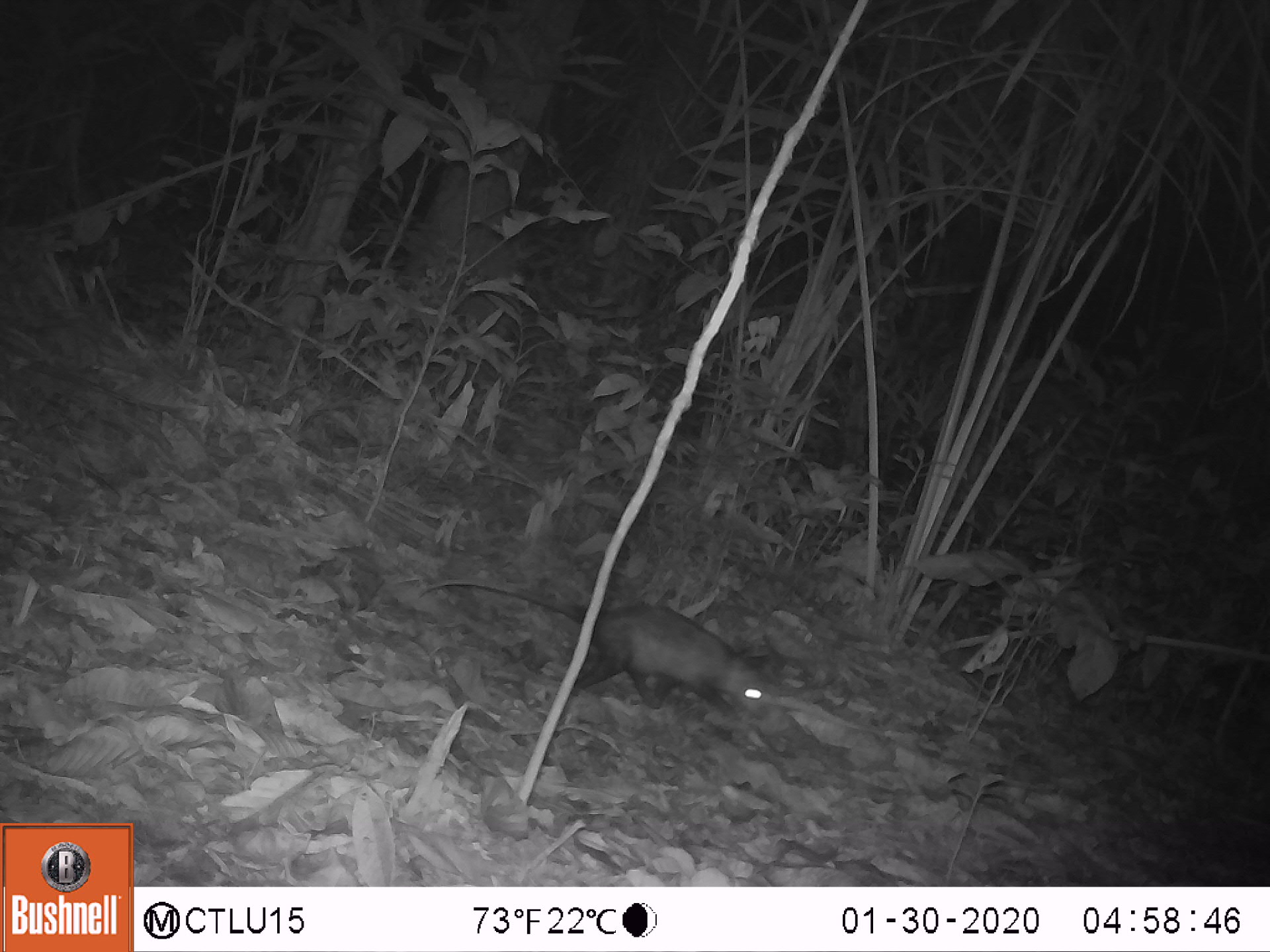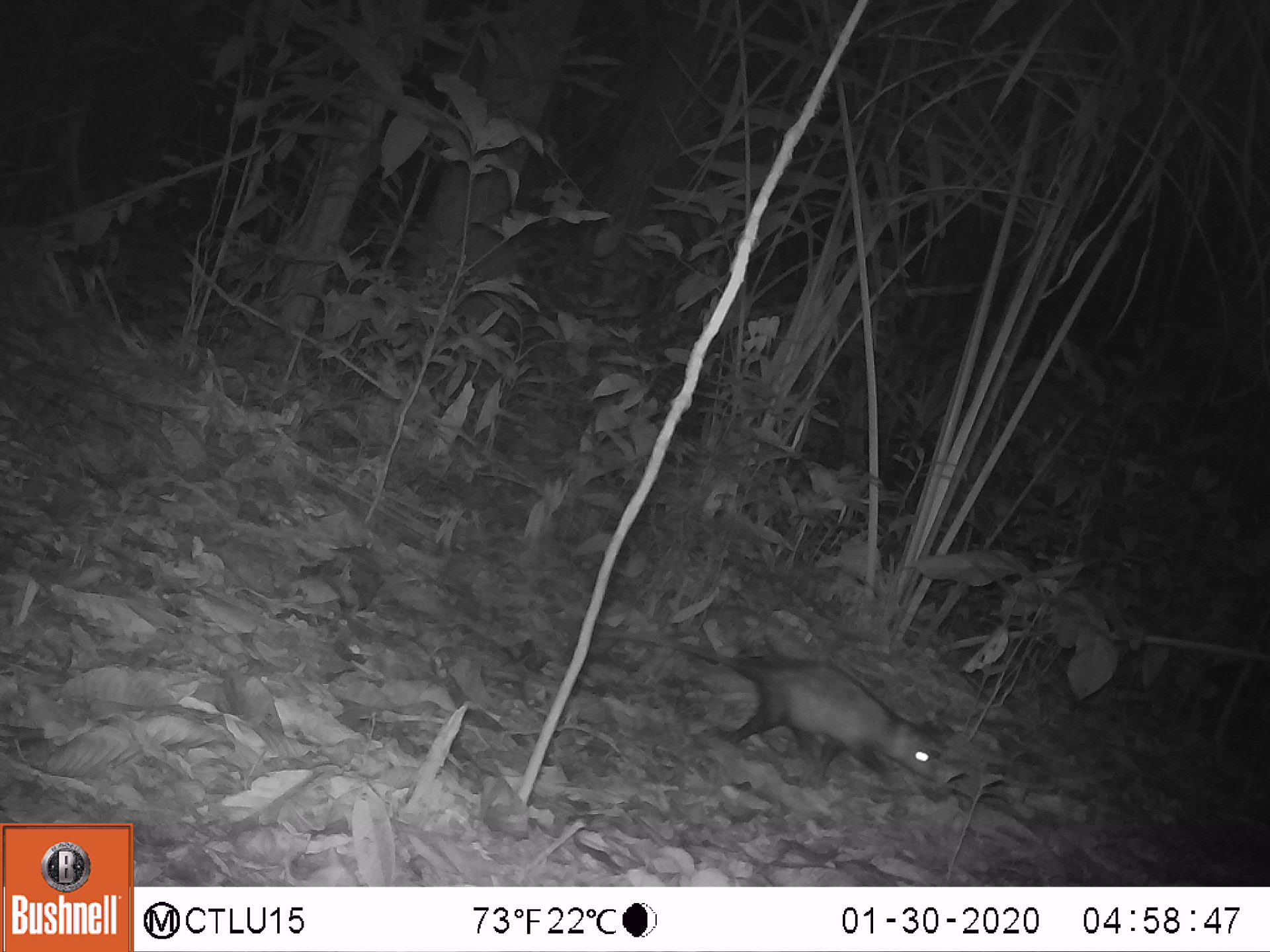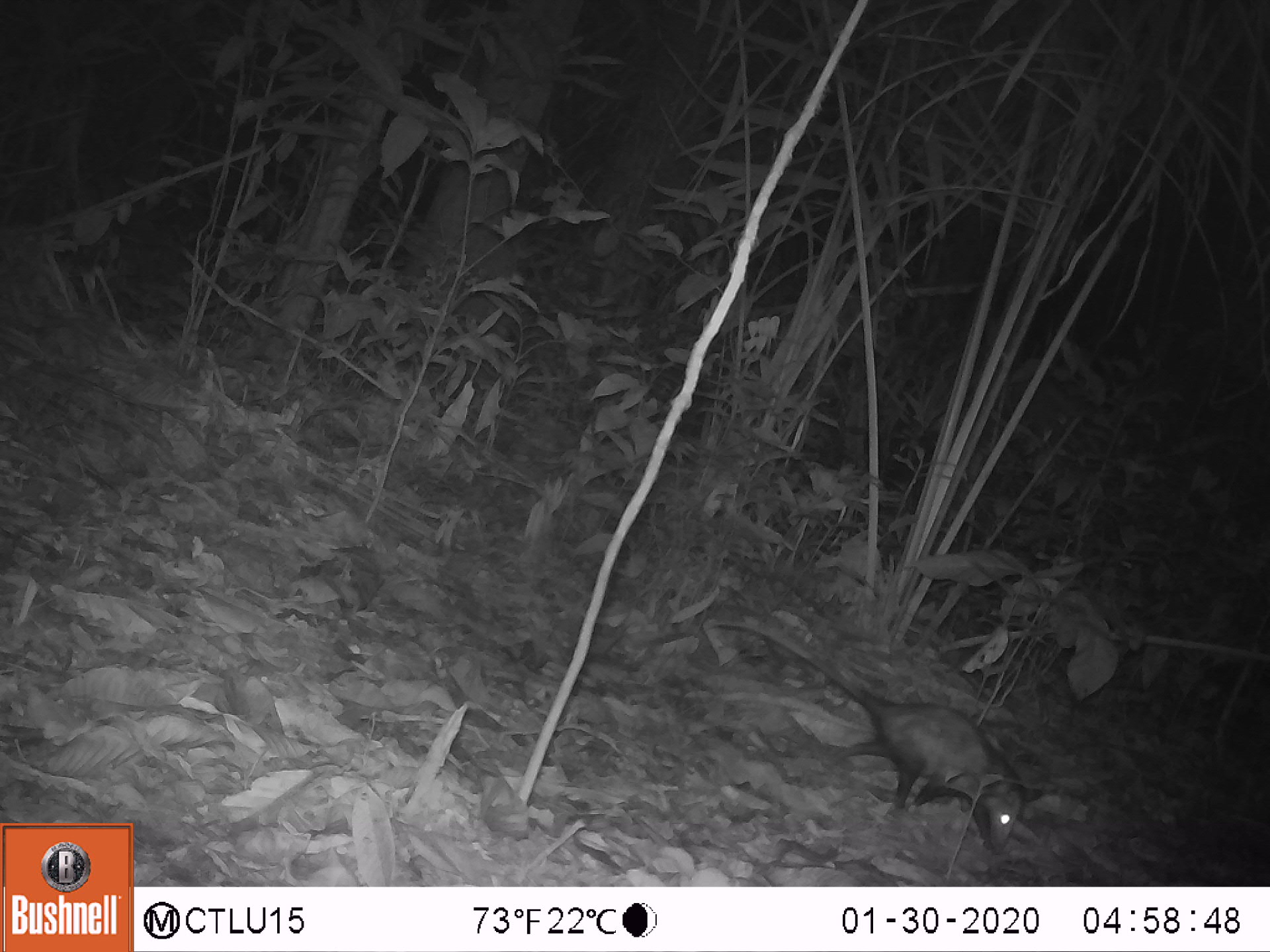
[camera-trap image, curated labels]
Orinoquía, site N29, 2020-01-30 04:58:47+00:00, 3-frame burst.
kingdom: Animalia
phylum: Chordata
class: Mammalia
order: Didelphimorphia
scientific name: Didelphimorphia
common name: possum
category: unknown possum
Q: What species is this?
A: Unknown possum (possum) (Didelphimorphia).